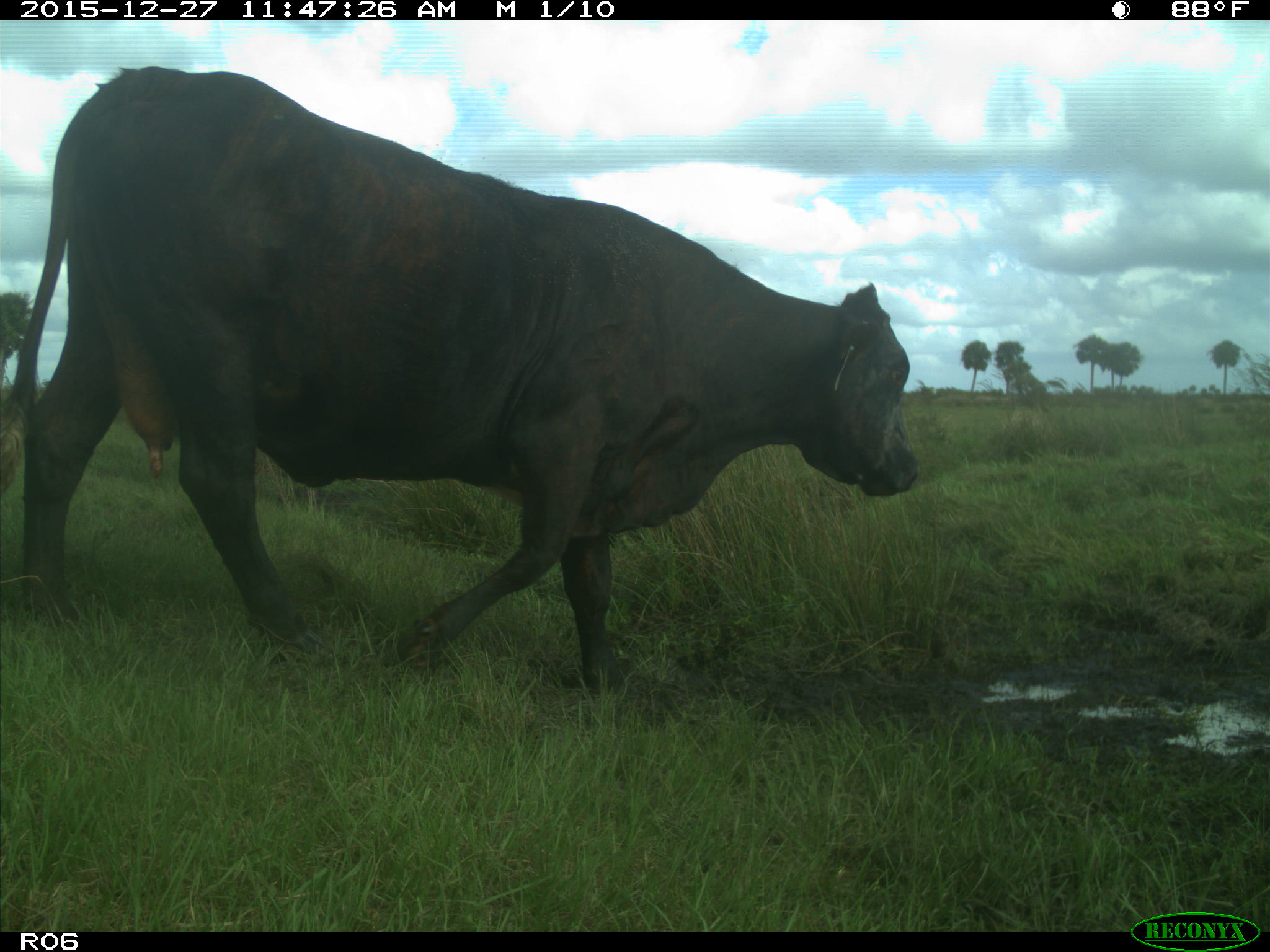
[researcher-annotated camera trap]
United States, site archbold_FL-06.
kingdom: Animalia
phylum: Chordata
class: Mammalia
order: Artiodactyla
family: Bovidae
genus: Bos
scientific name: Bos taurus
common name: domestic cow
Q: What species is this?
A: Bos taurus (domestic cow).